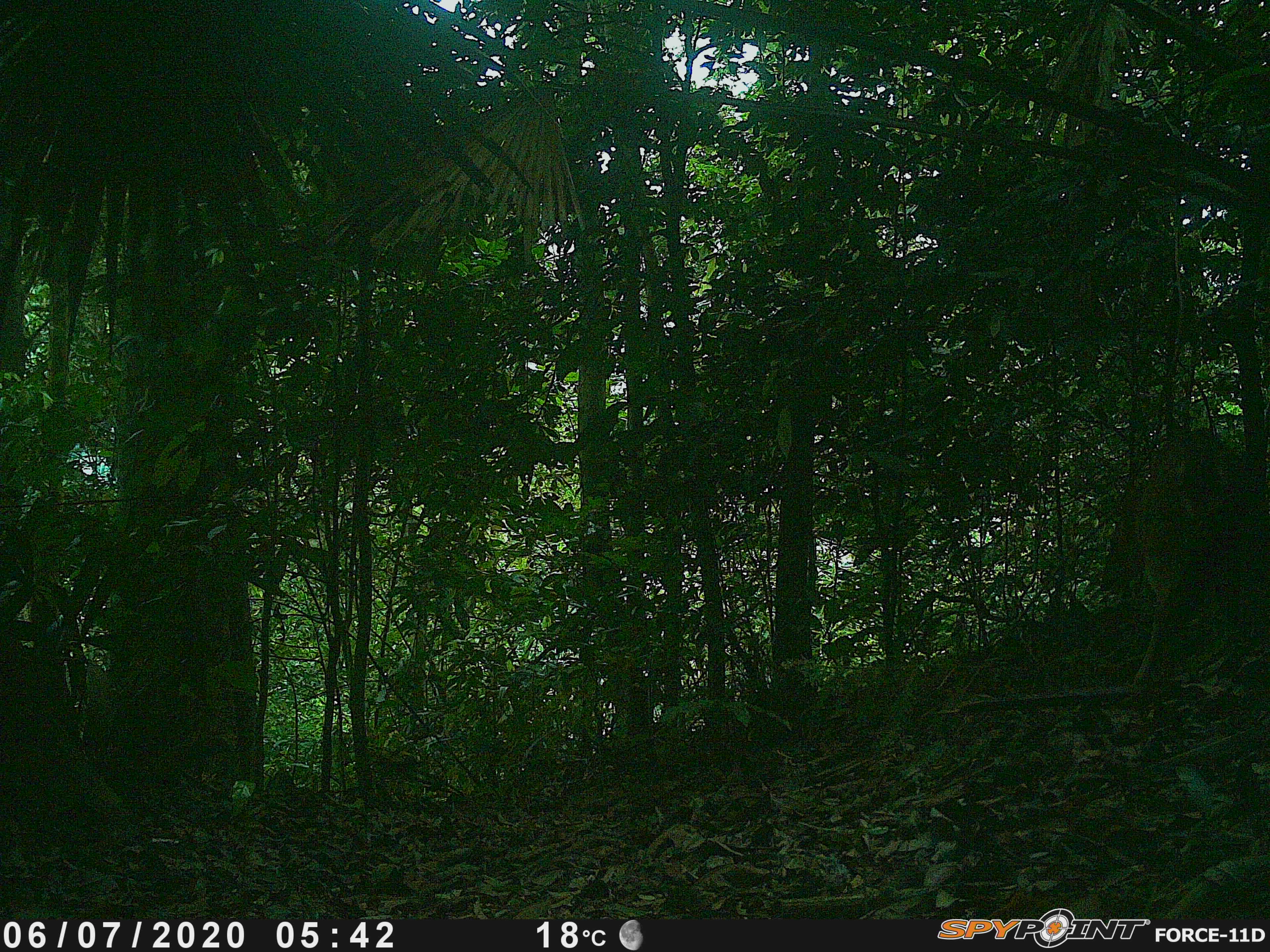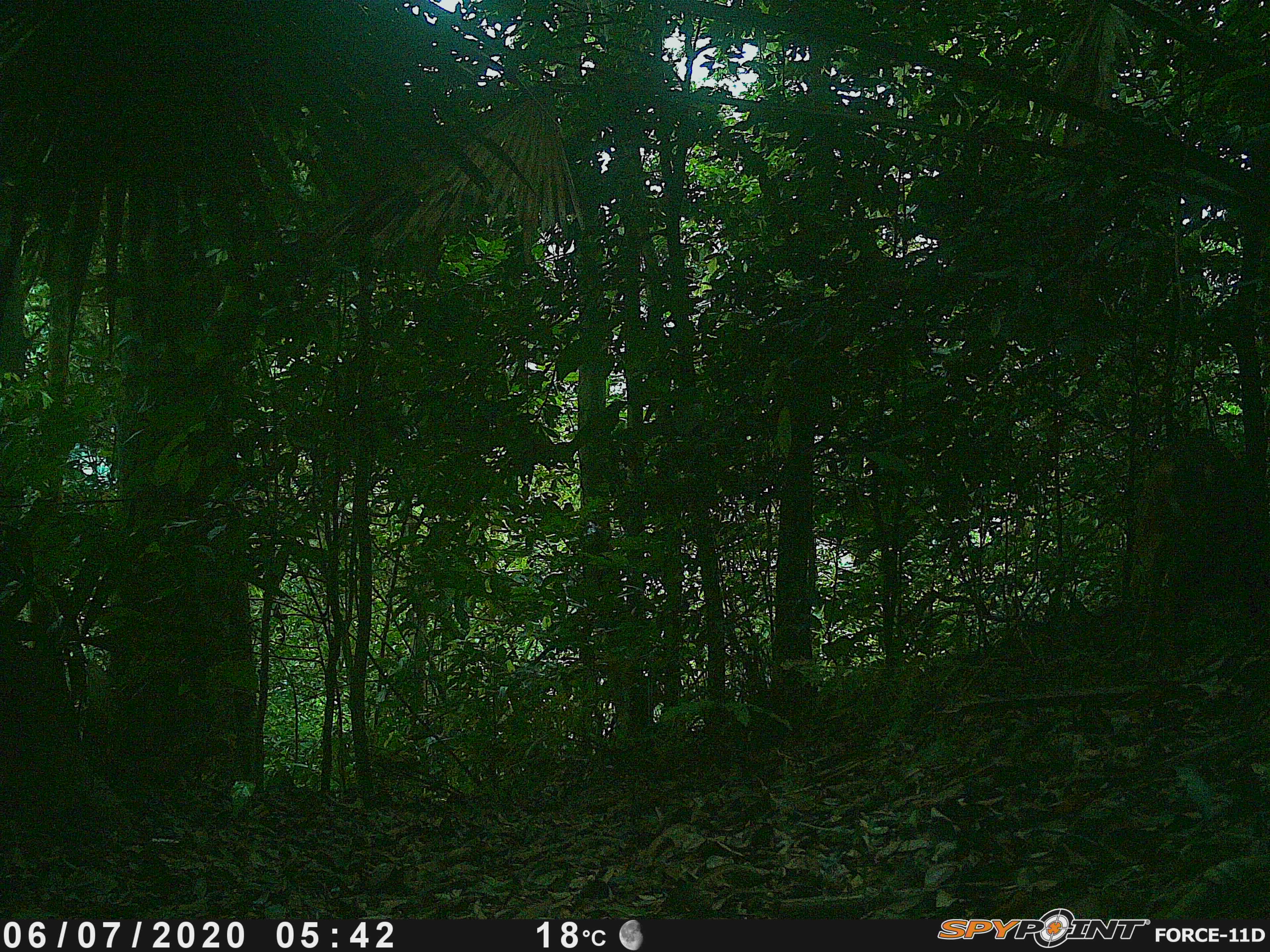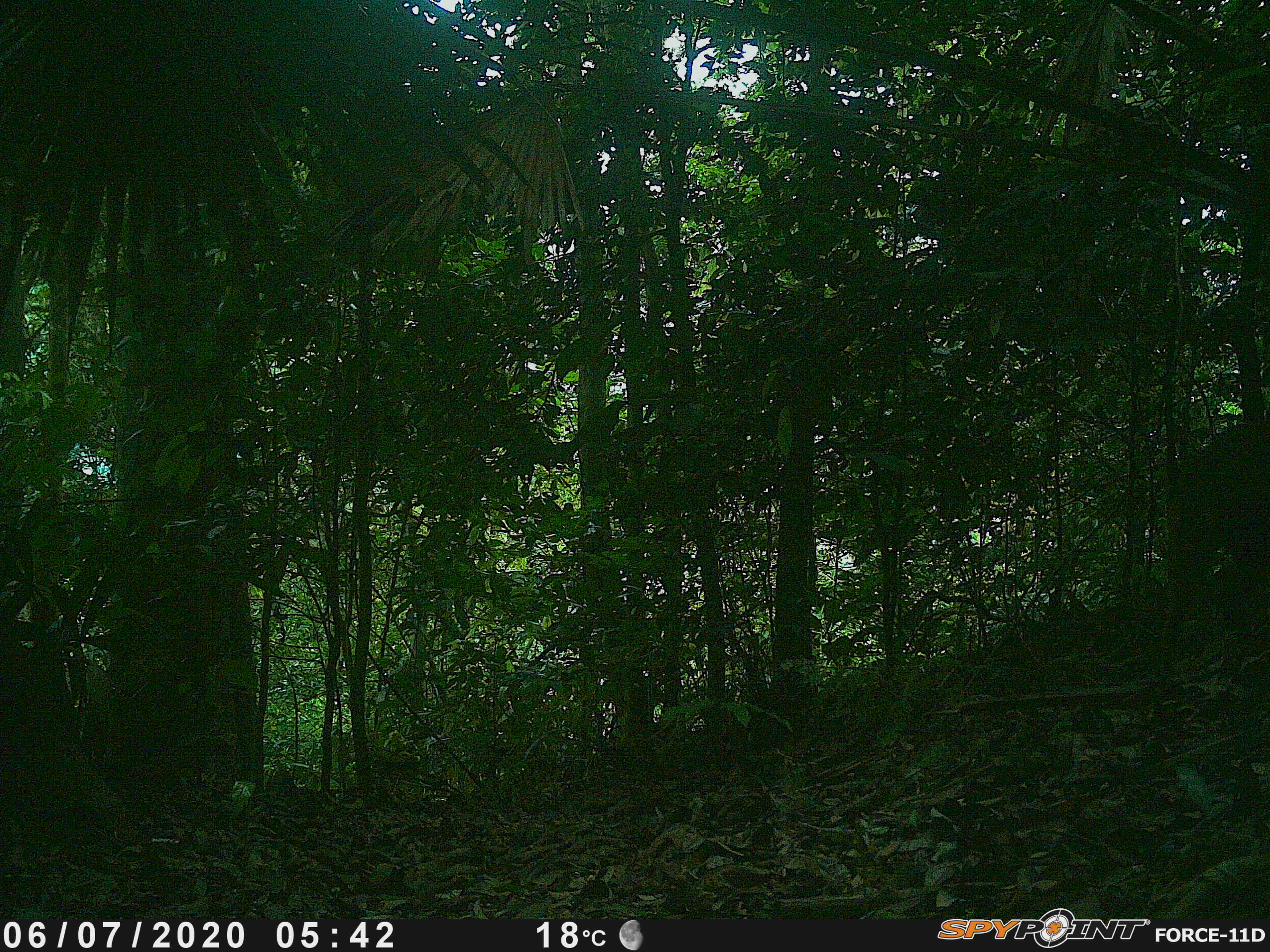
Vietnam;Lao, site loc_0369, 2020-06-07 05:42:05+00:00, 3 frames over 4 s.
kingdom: Animalia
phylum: Chordata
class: Mammalia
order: Artiodactyla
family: Cervidae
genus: Muntiacus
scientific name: Muntiacus vuquangensis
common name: large-antlered muntjac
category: large antlered muntjac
Large antlered muntjac (large-antlered muntjac) (Muntiacus vuquangensis). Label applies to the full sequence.